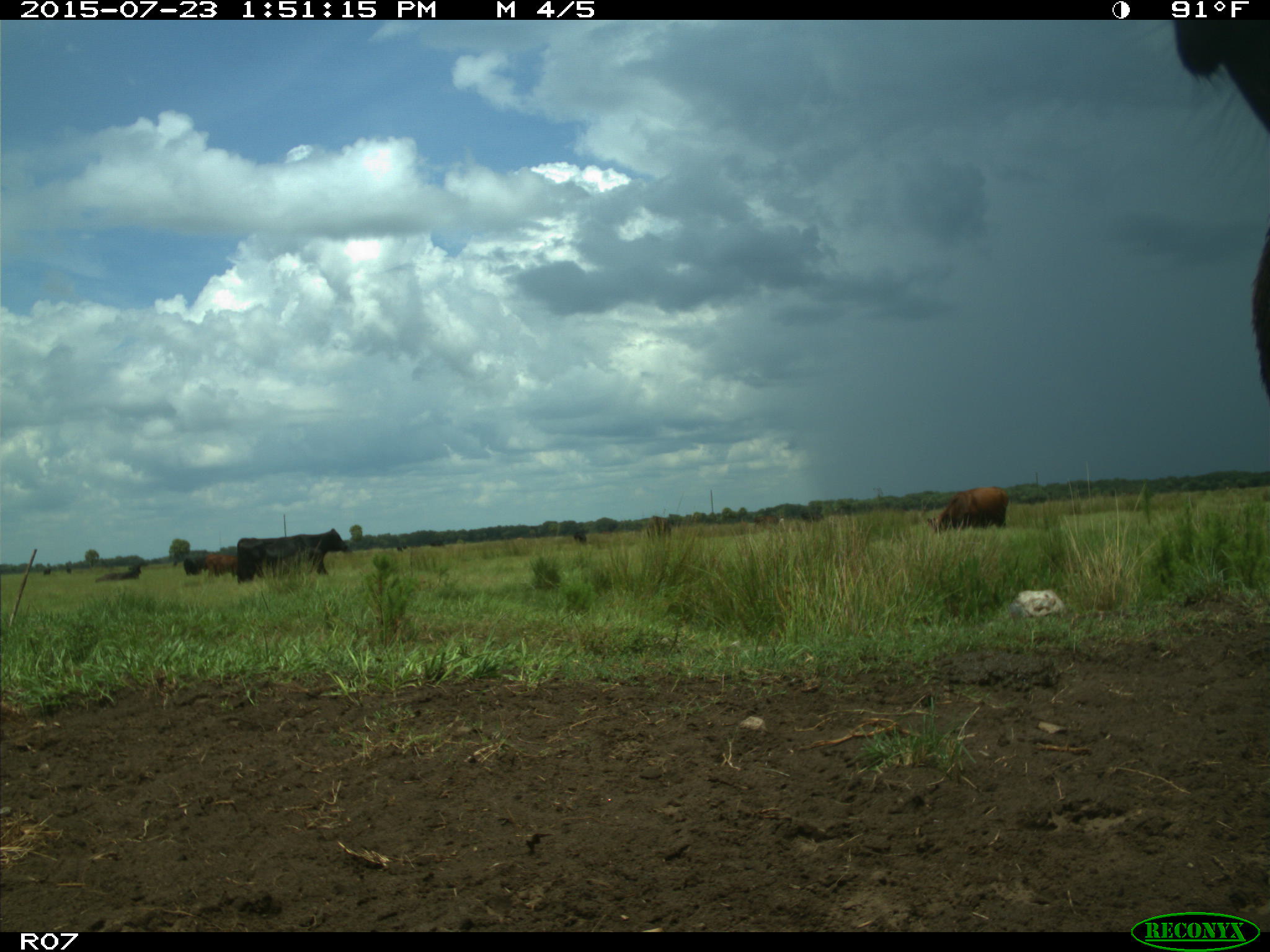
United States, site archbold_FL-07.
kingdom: Animalia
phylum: Chordata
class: Mammalia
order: Artiodactyla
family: Bovidae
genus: Bos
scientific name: Bos taurus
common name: domestic cow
Bos taurus (domestic cow).